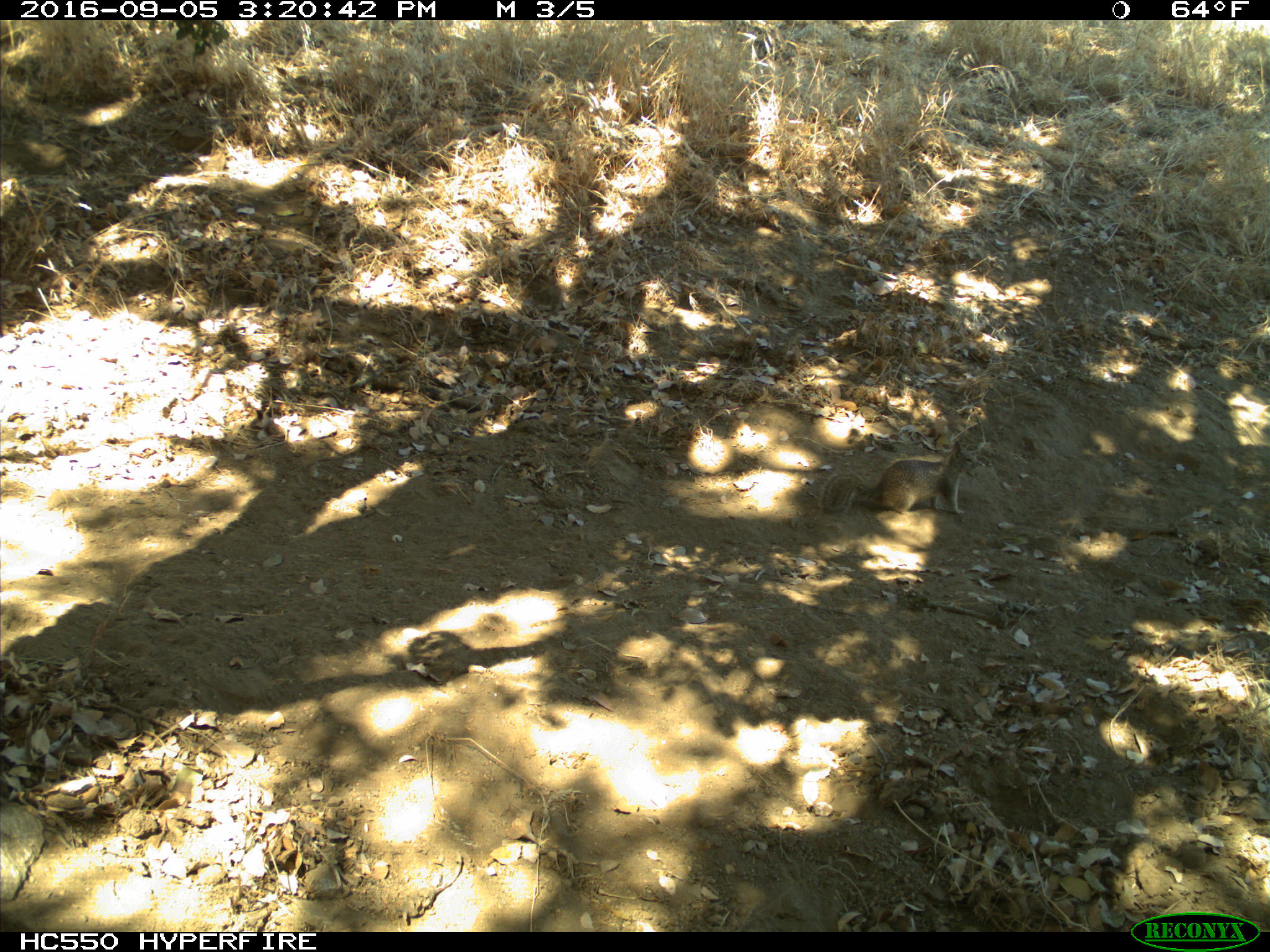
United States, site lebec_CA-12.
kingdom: Animalia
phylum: Chordata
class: Mammalia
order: Rodentia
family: Sciuridae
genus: Otospermophilus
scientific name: Otospermophilus beecheyi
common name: california ground squirrel